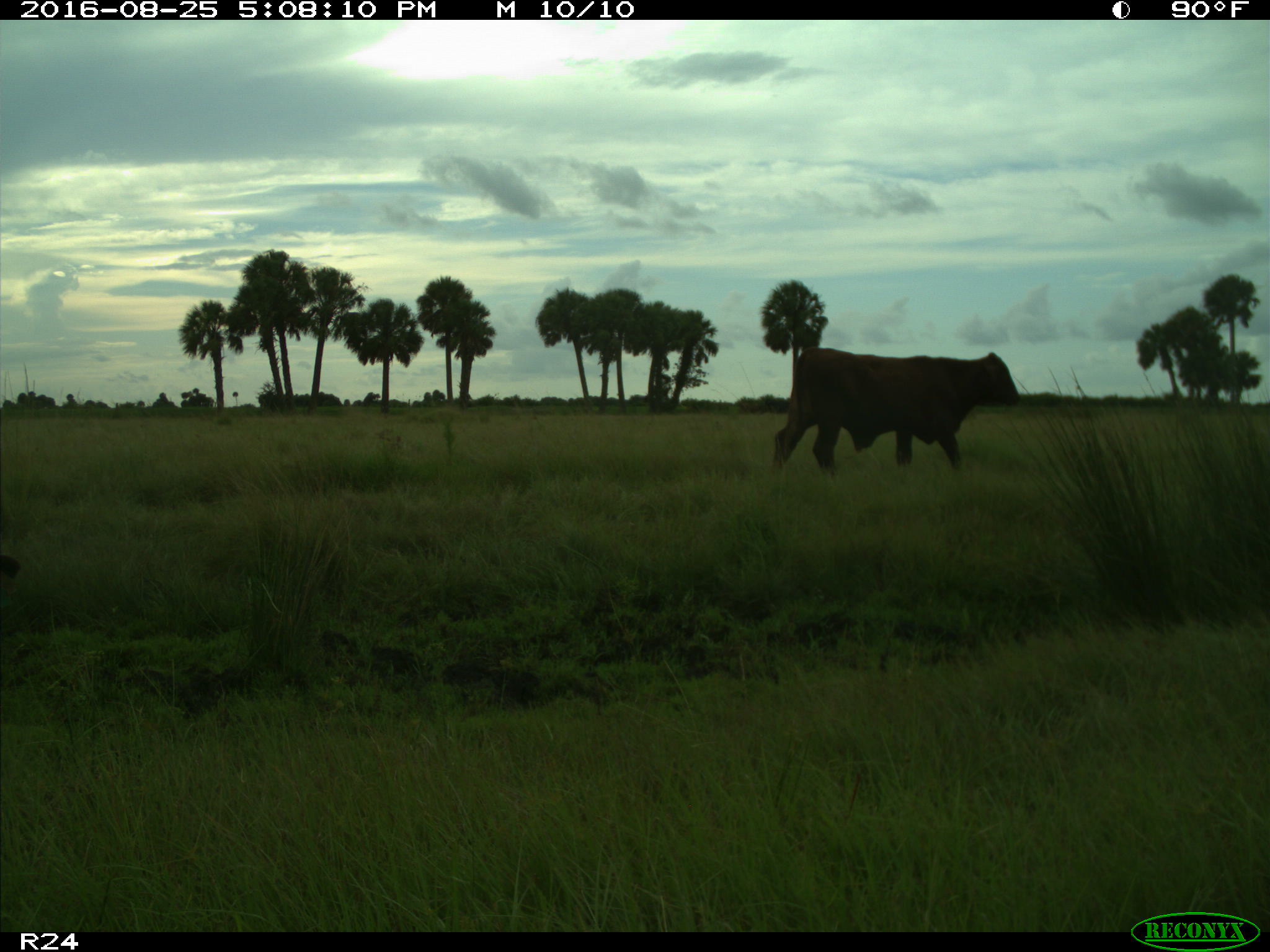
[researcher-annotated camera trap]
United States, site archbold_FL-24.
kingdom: Animalia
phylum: Chordata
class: Mammalia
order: Artiodactyla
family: Bovidae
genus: Bos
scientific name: Bos taurus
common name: domestic cow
Bos taurus (domestic cow).